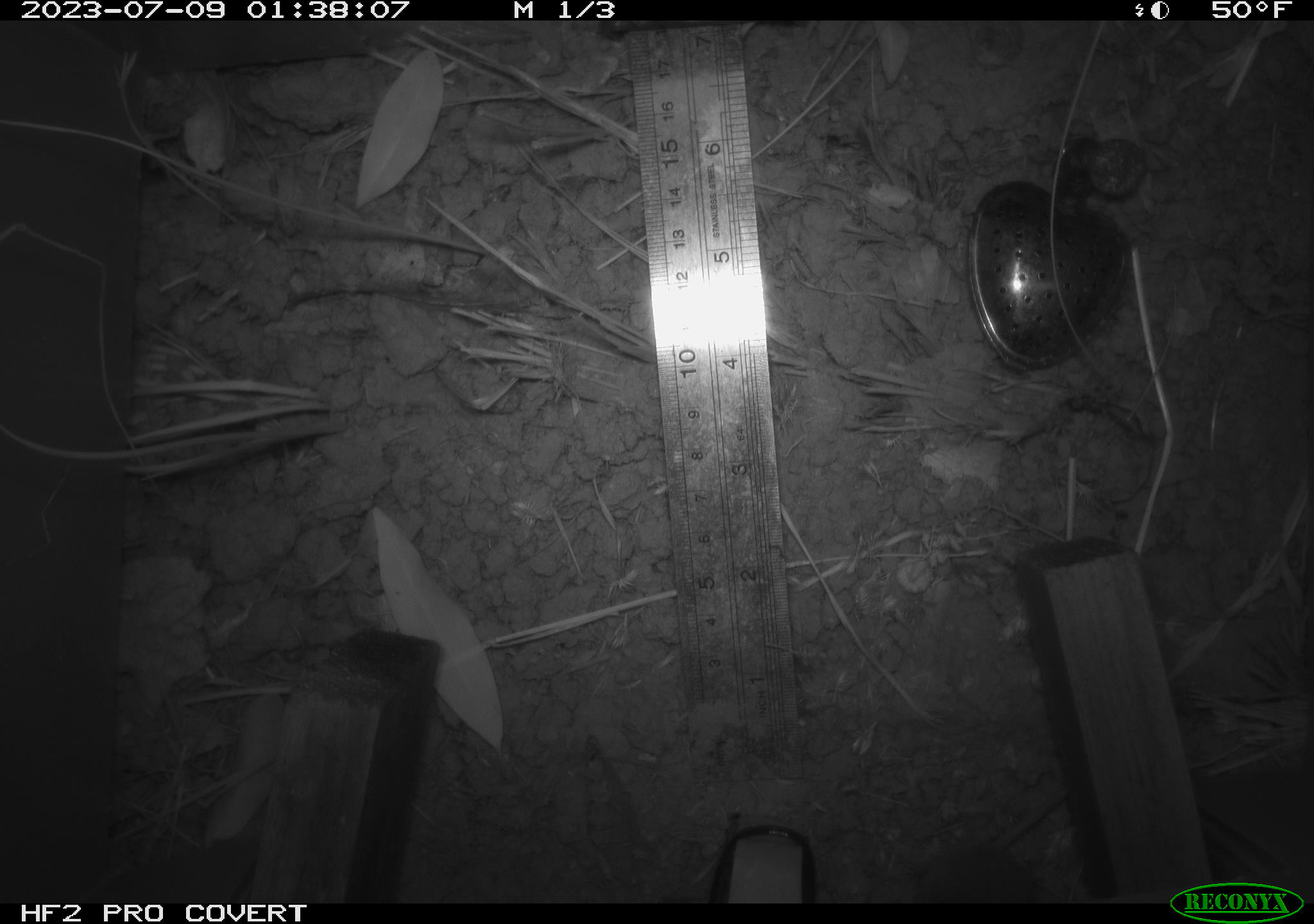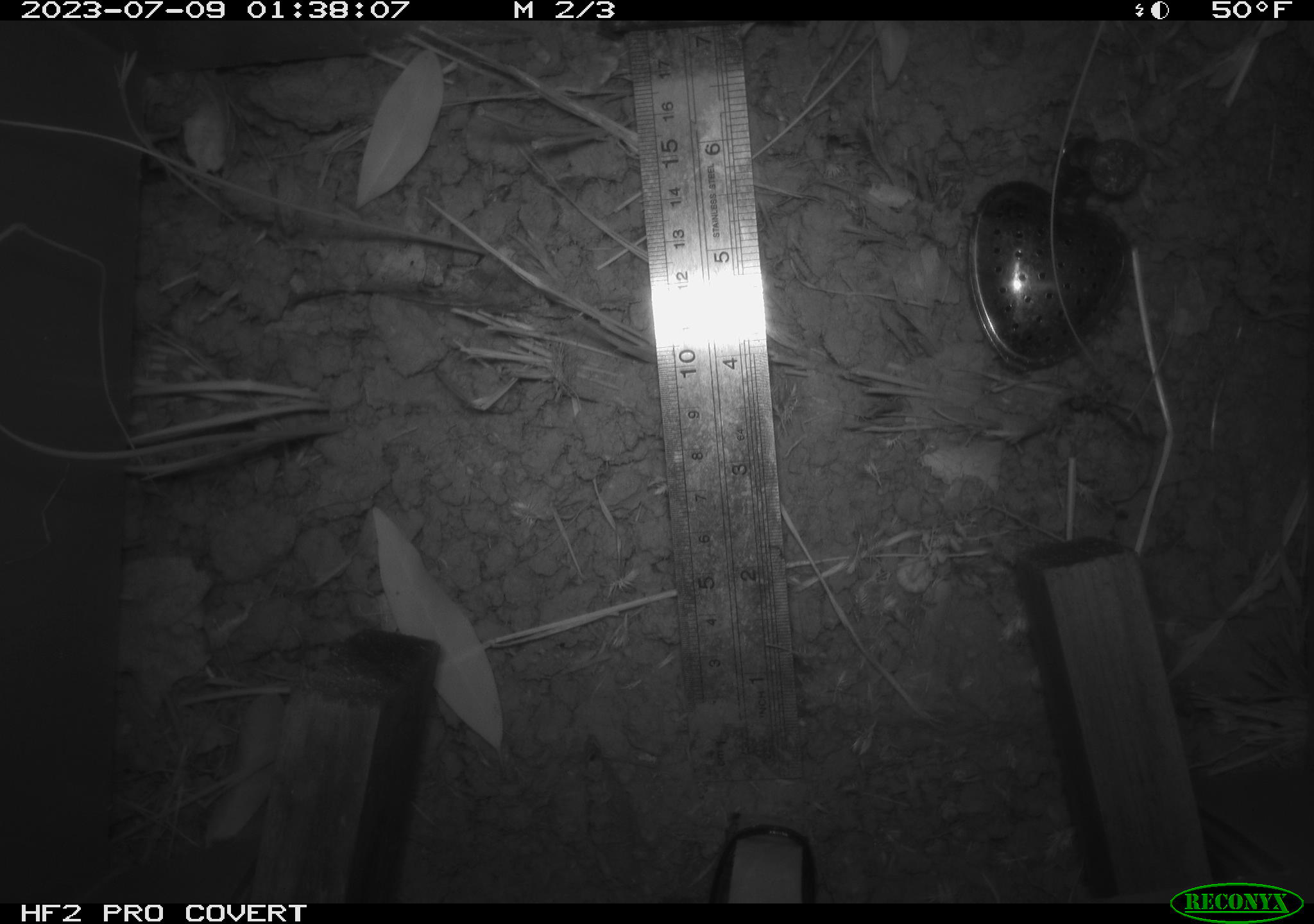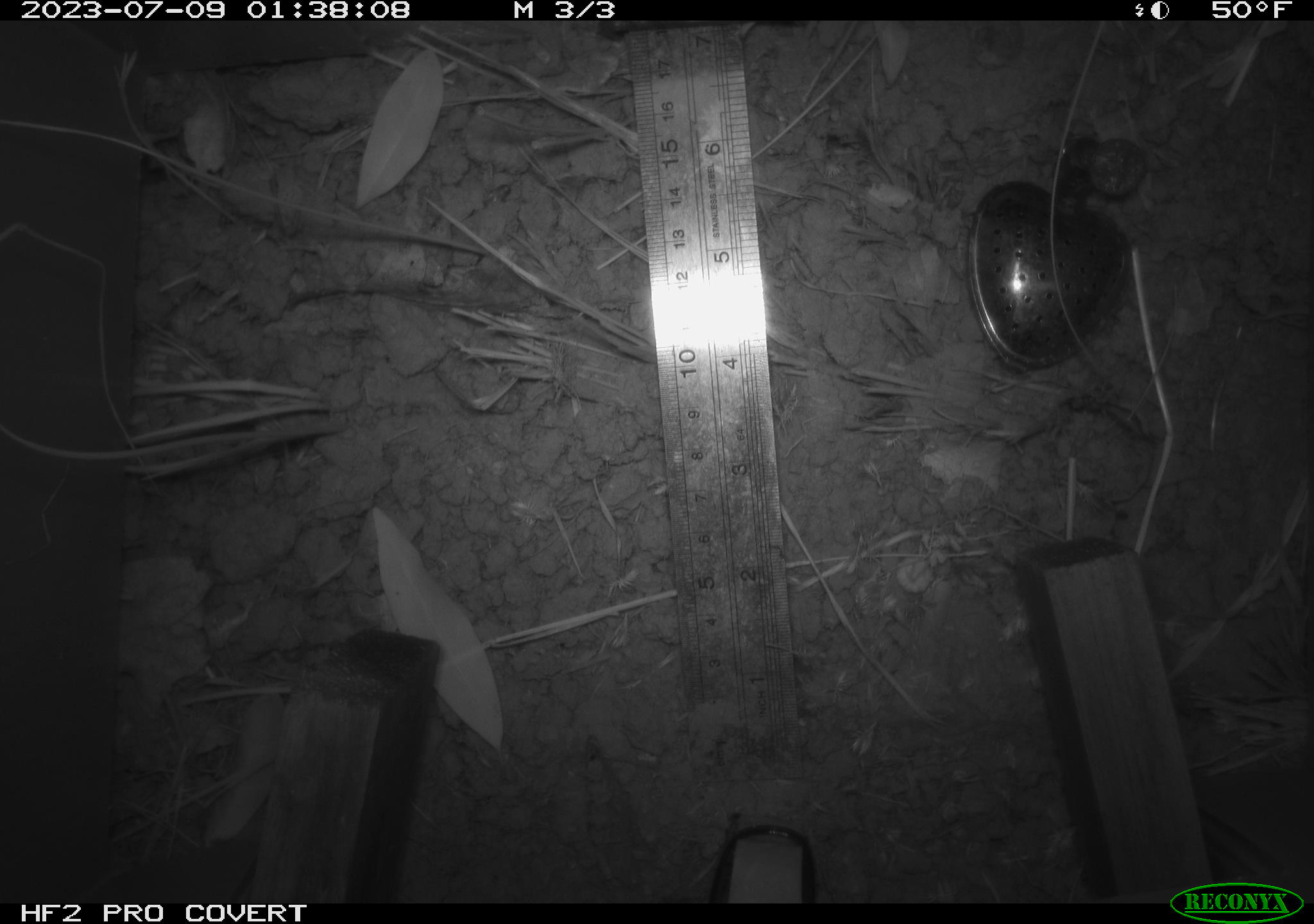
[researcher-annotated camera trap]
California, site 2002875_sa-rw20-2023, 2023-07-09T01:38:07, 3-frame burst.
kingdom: Animalia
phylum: Chordata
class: Mammalia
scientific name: Mammalia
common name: mammal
Mammal (Mammalia).